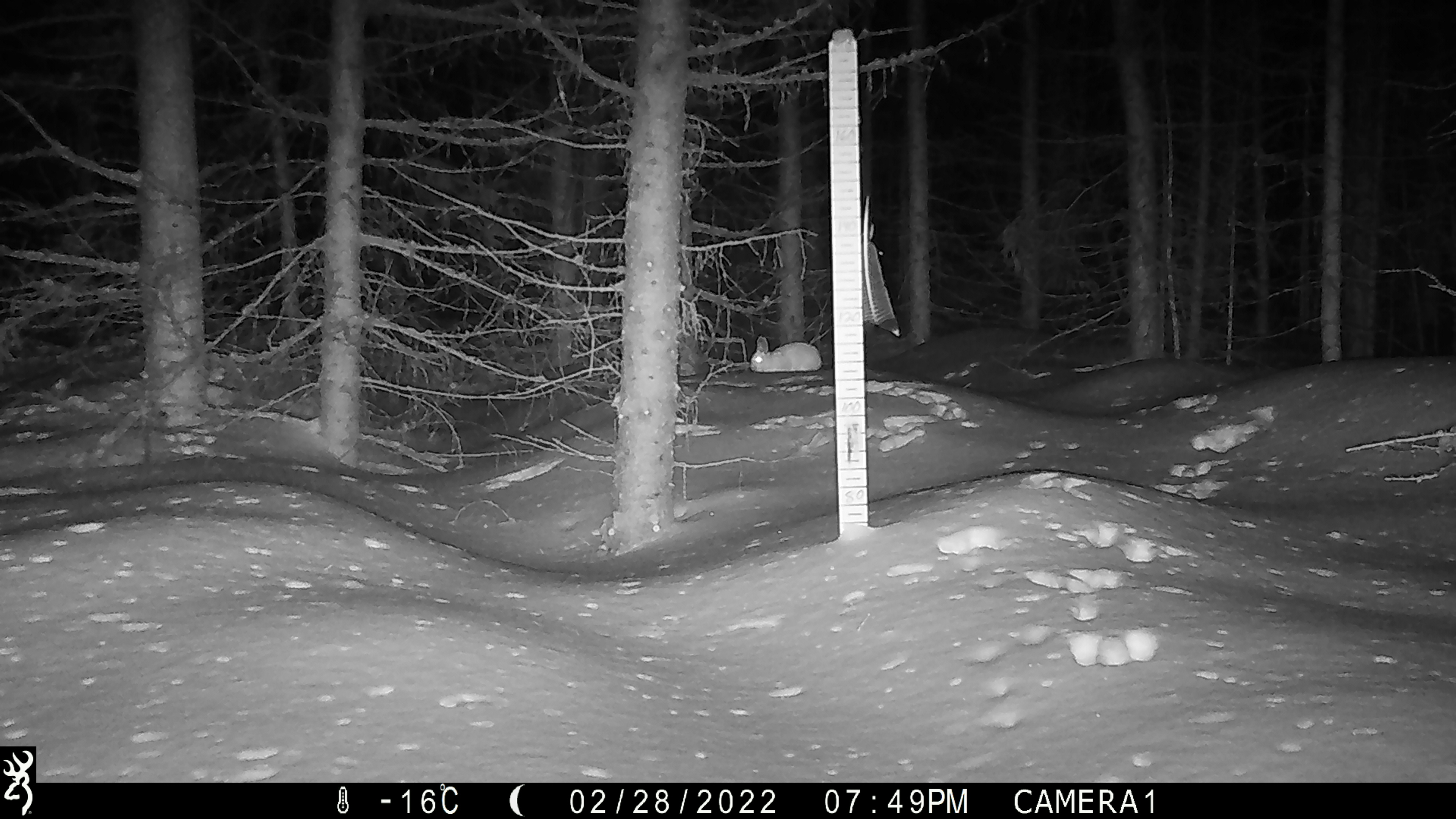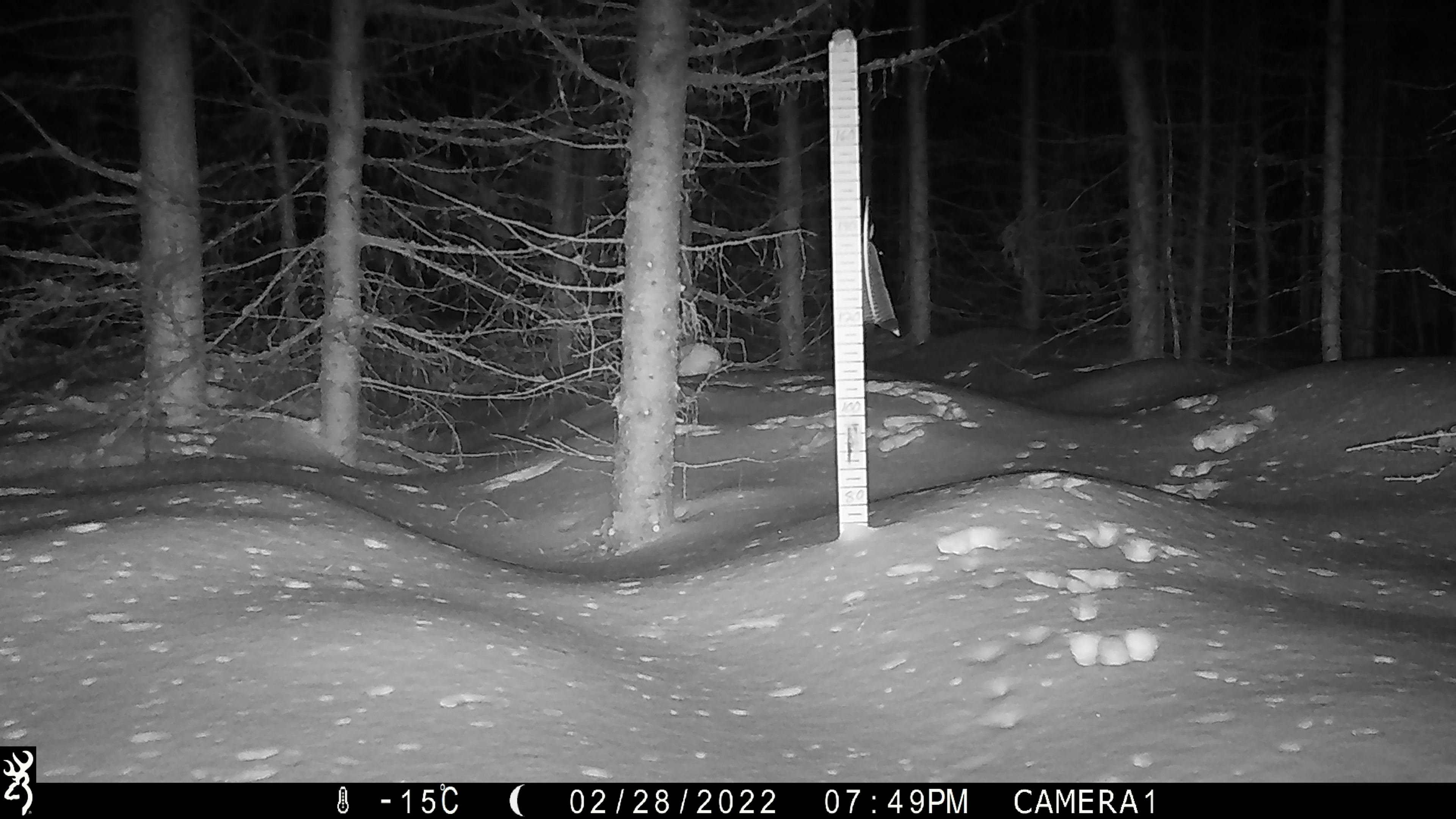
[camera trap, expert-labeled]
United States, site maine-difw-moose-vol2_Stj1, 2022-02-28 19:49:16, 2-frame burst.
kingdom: Animalia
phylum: Chordata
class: Mammalia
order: Lagomorpha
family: Leporidae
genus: Lepus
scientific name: Lepus americanus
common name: snowshoe hare